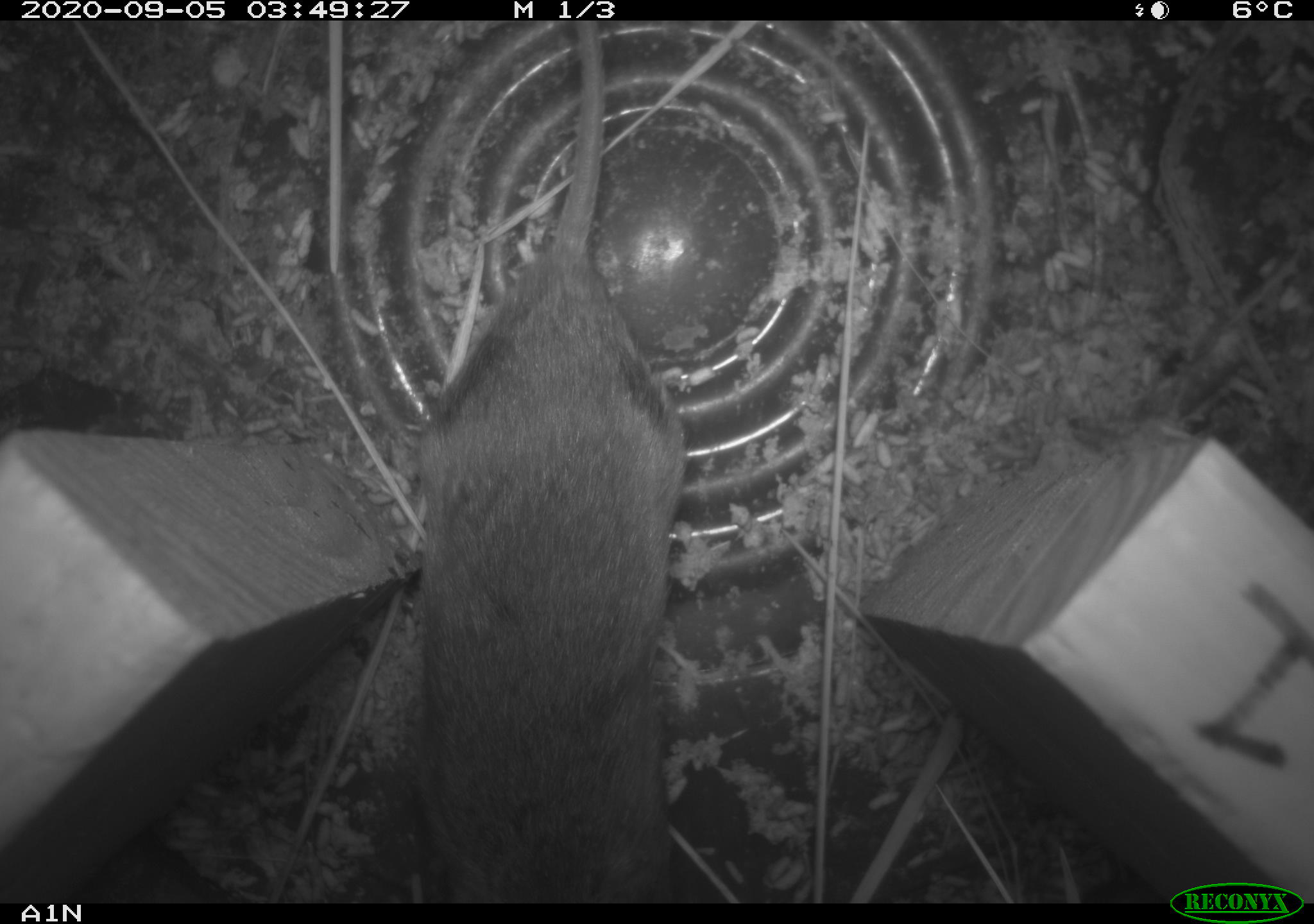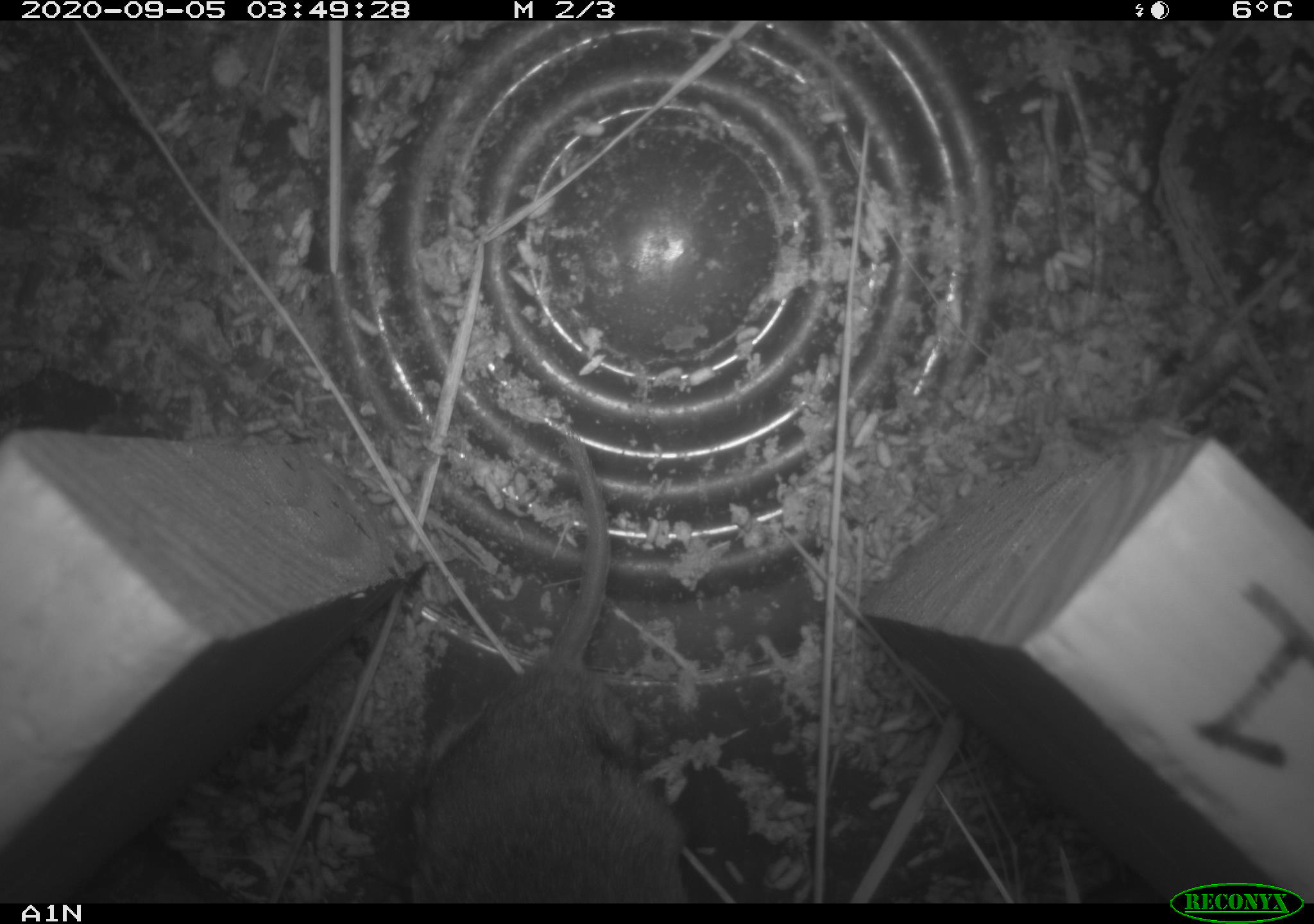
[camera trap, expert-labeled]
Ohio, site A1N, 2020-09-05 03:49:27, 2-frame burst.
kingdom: Animalia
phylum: Chordata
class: Mammalia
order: Rodentia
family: Cricetidae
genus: Microtus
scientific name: Microtus pennsylvanicus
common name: meadow vole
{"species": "meadow vole (Microtus pennsylvanicus)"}